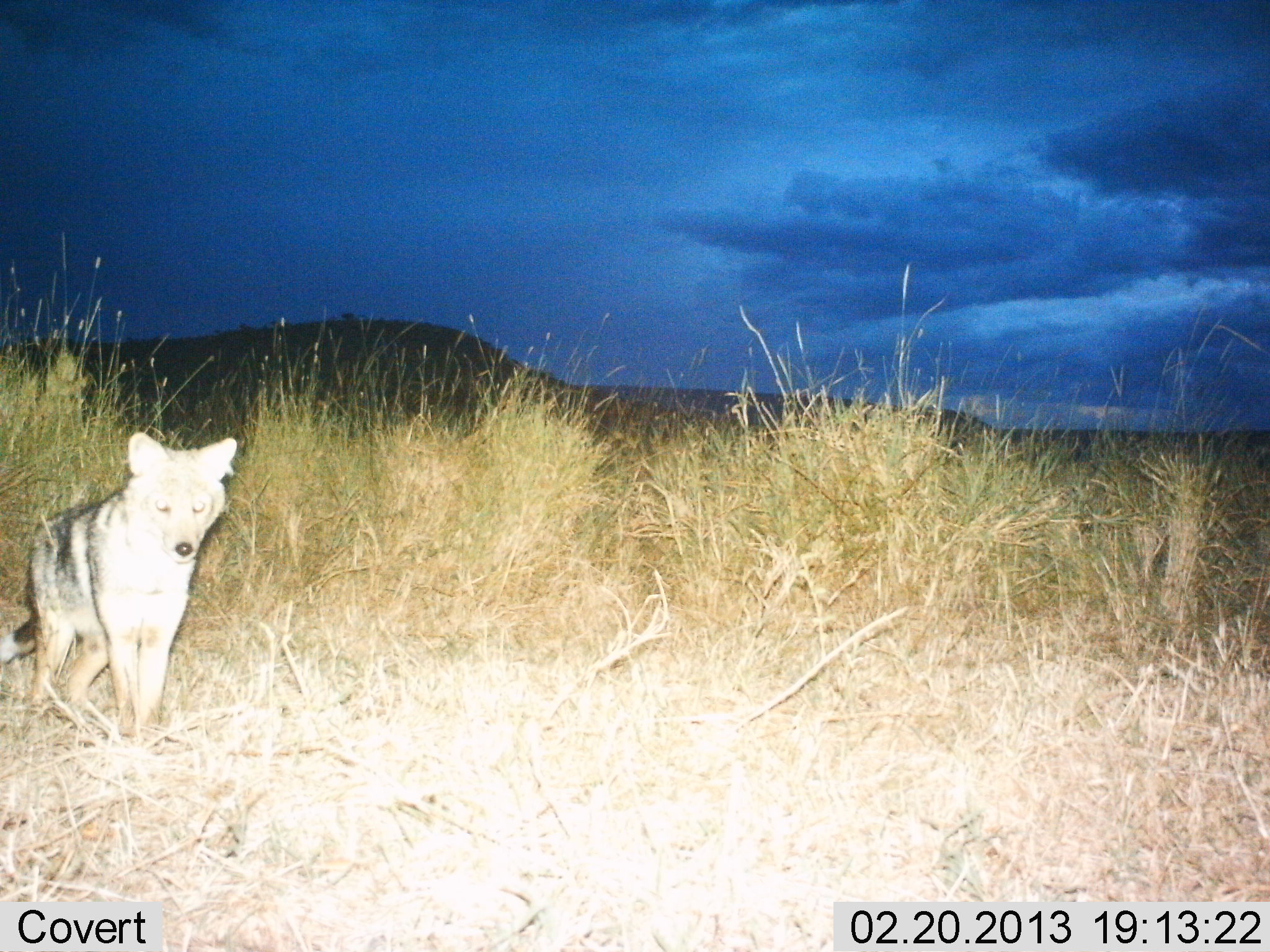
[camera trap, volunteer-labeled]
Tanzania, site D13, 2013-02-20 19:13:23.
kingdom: Animalia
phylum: Chordata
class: Mammalia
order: Carnivora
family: Canidae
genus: Lupulella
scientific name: Lupulella mesomelas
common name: black-backed jackal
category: jackal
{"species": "jackal (black-backed jackal) (Lupulella mesomelas)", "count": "1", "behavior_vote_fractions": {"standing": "95%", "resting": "0%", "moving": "5%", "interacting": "0%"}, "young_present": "0%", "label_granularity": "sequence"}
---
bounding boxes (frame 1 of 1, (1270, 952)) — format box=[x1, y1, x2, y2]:
animal: box=[0, 430, 239, 748]